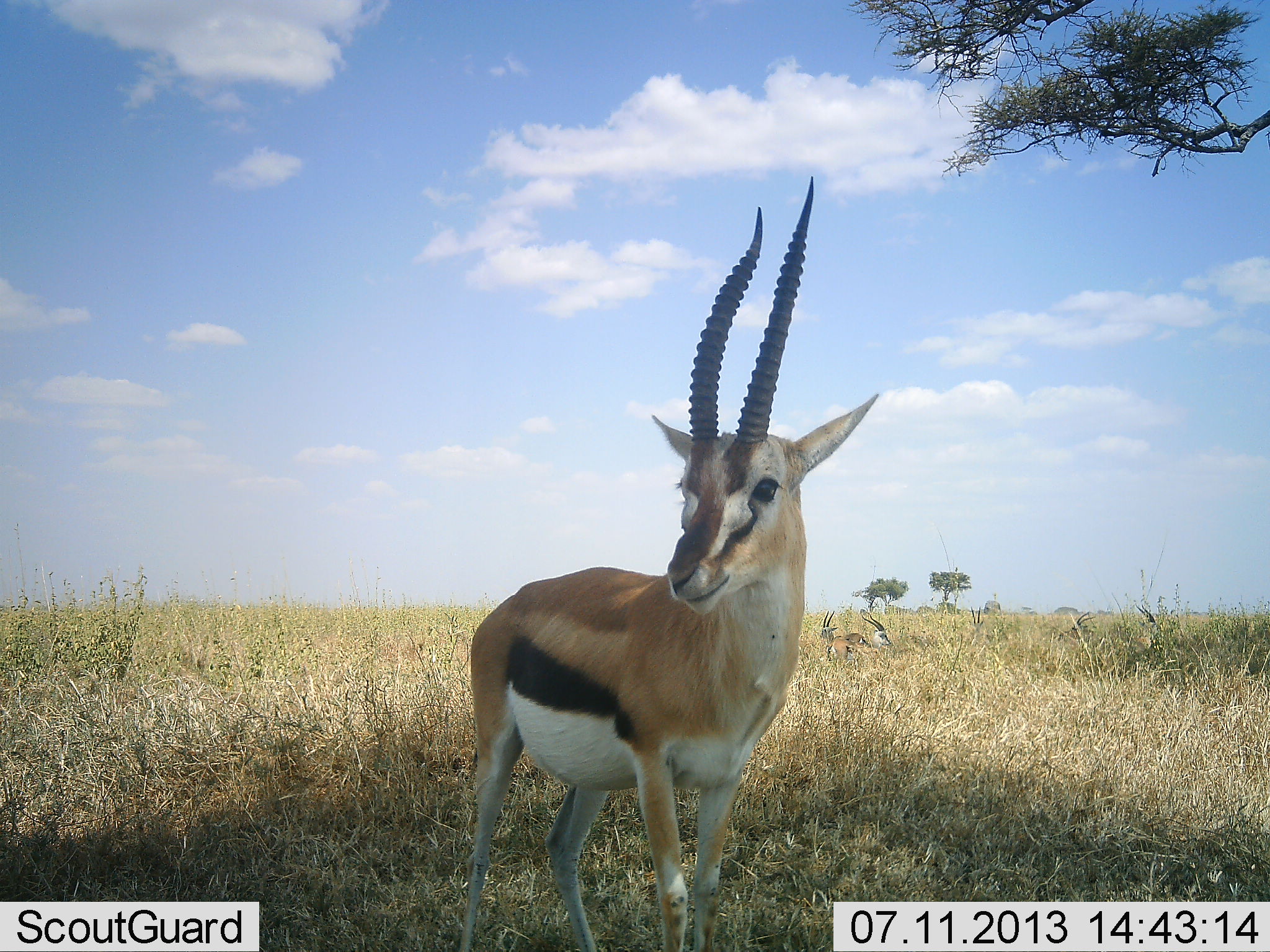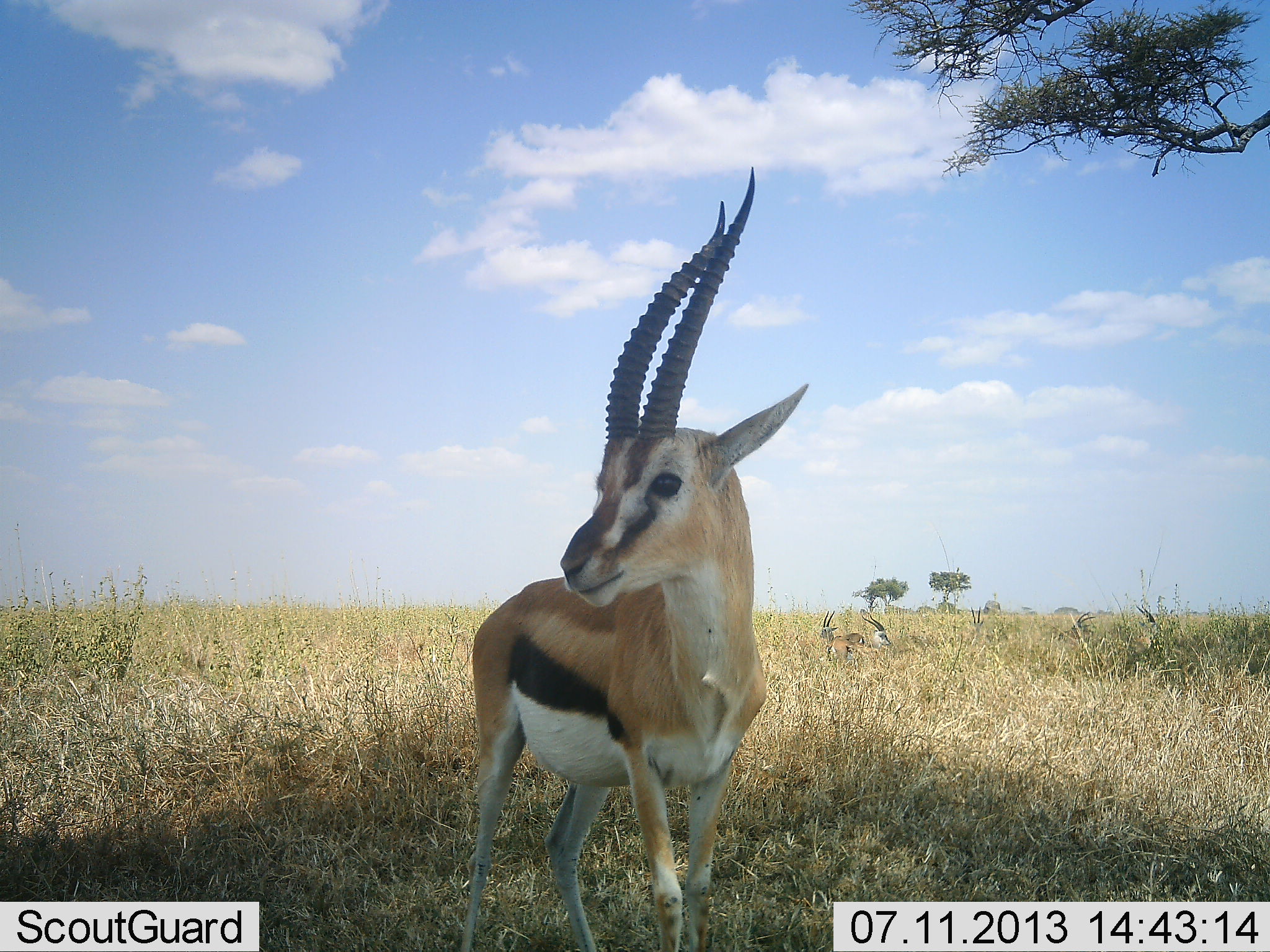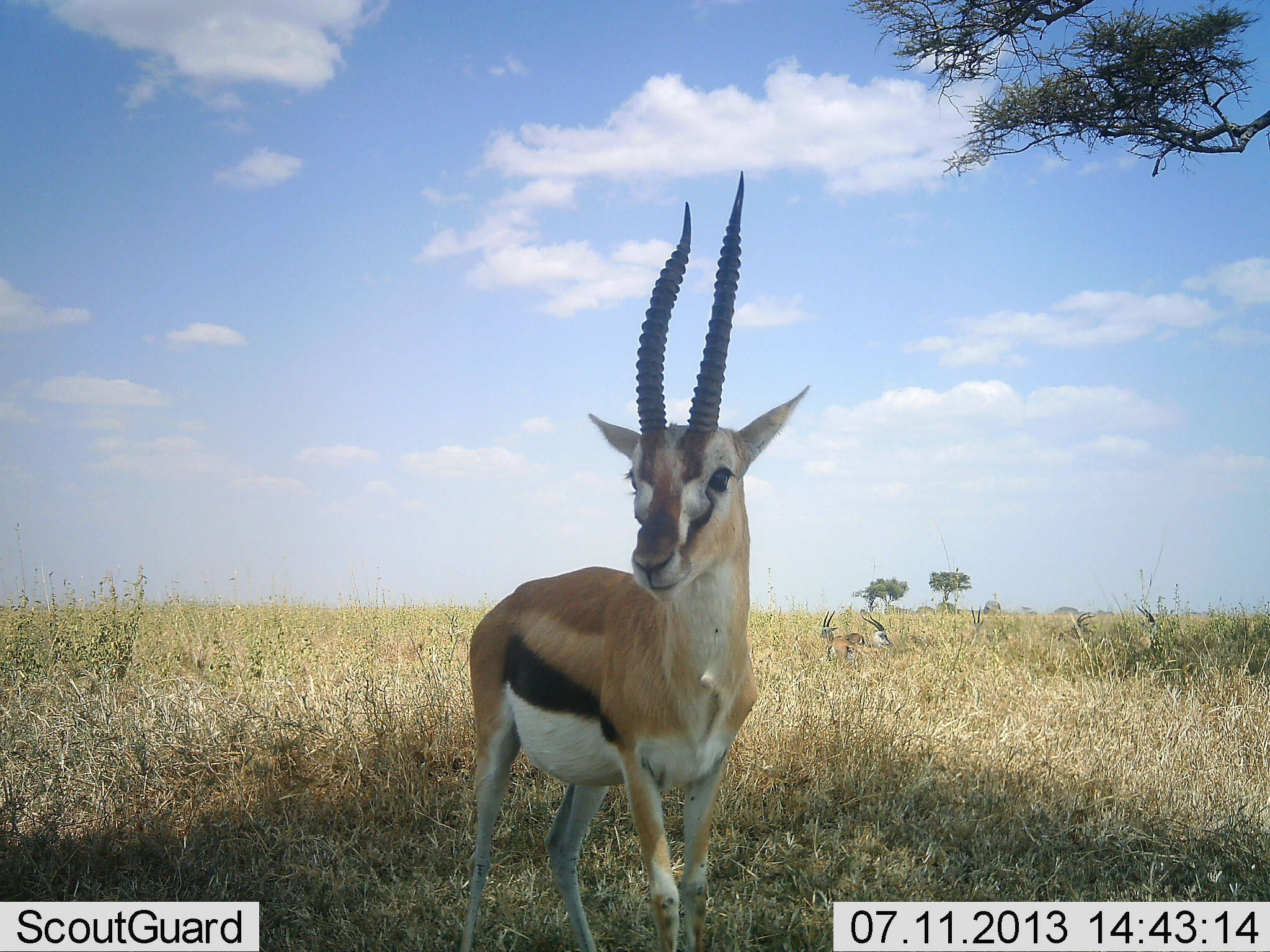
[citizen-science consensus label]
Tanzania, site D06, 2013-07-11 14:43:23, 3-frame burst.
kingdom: Animalia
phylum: Chordata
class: Mammalia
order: Artiodactyla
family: Bovidae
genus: Eudorcas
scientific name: Eudorcas thomsonii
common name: thomson's gazelle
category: gazellethomsons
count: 3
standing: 100%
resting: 40%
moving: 0%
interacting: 10%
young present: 0%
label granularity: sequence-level